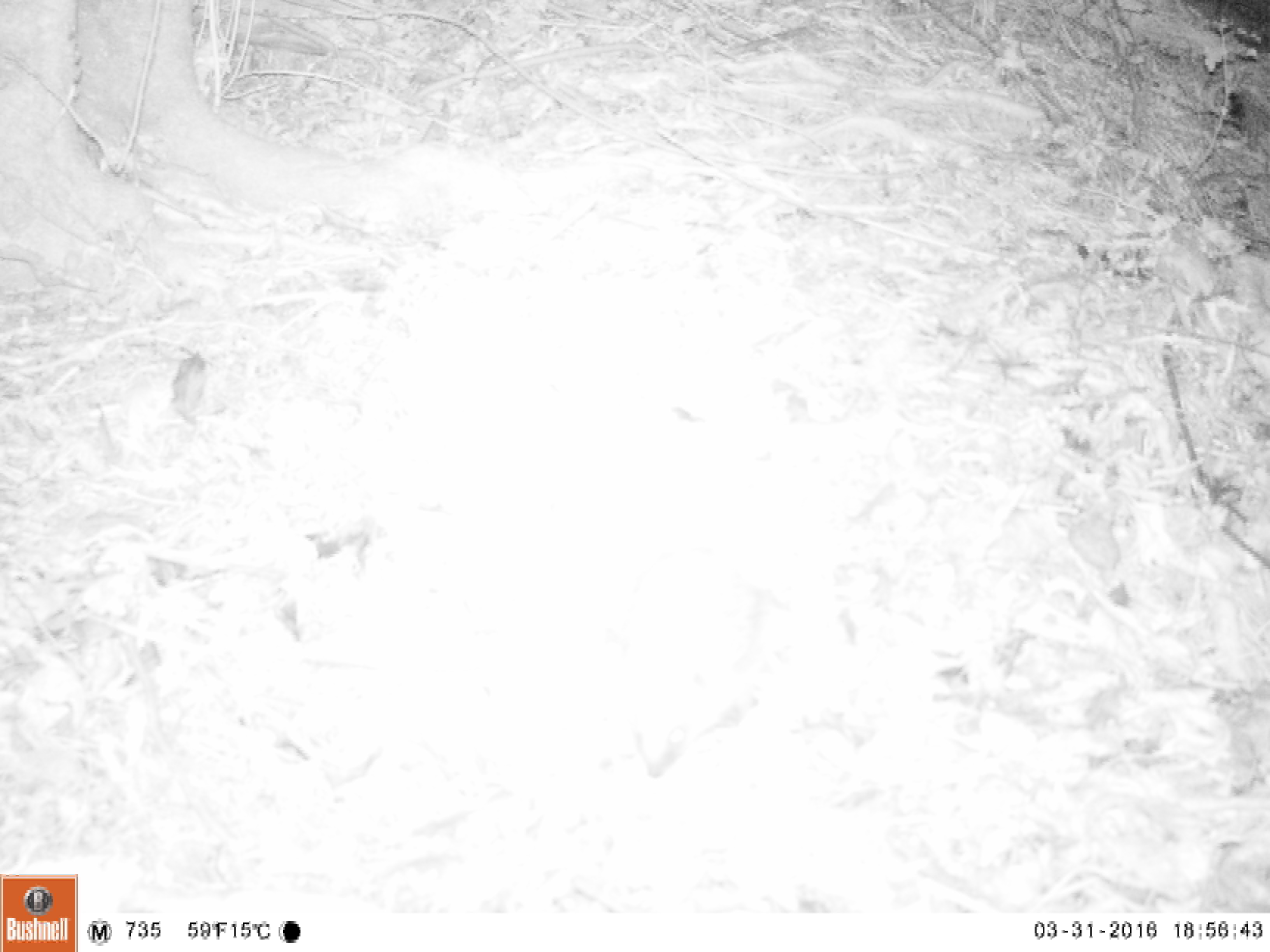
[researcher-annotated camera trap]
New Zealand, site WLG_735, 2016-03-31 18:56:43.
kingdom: Animalia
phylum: Chordata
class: Mammalia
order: Eulipotyphla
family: Erinaceidae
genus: Erinaceus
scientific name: Erinaceus europaeus europaeus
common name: european hedgehog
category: hedgehog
Hedgehog (european hedgehog) (Erinaceus europaeus europaeus).